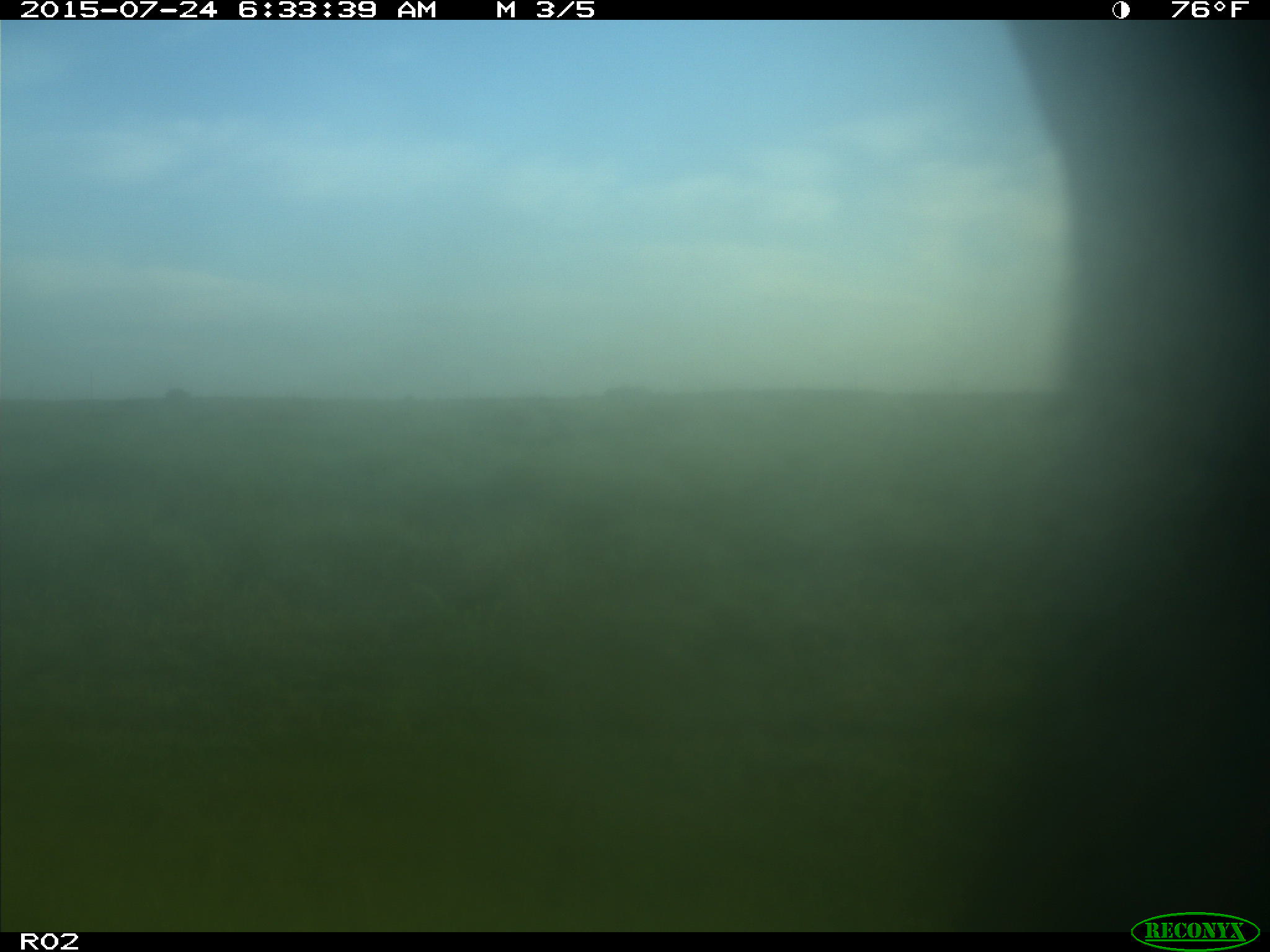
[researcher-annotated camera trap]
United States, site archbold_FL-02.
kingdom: Animalia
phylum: Chordata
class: Mammalia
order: Artiodactyla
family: Bovidae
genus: Bos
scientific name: Bos taurus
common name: domestic cow